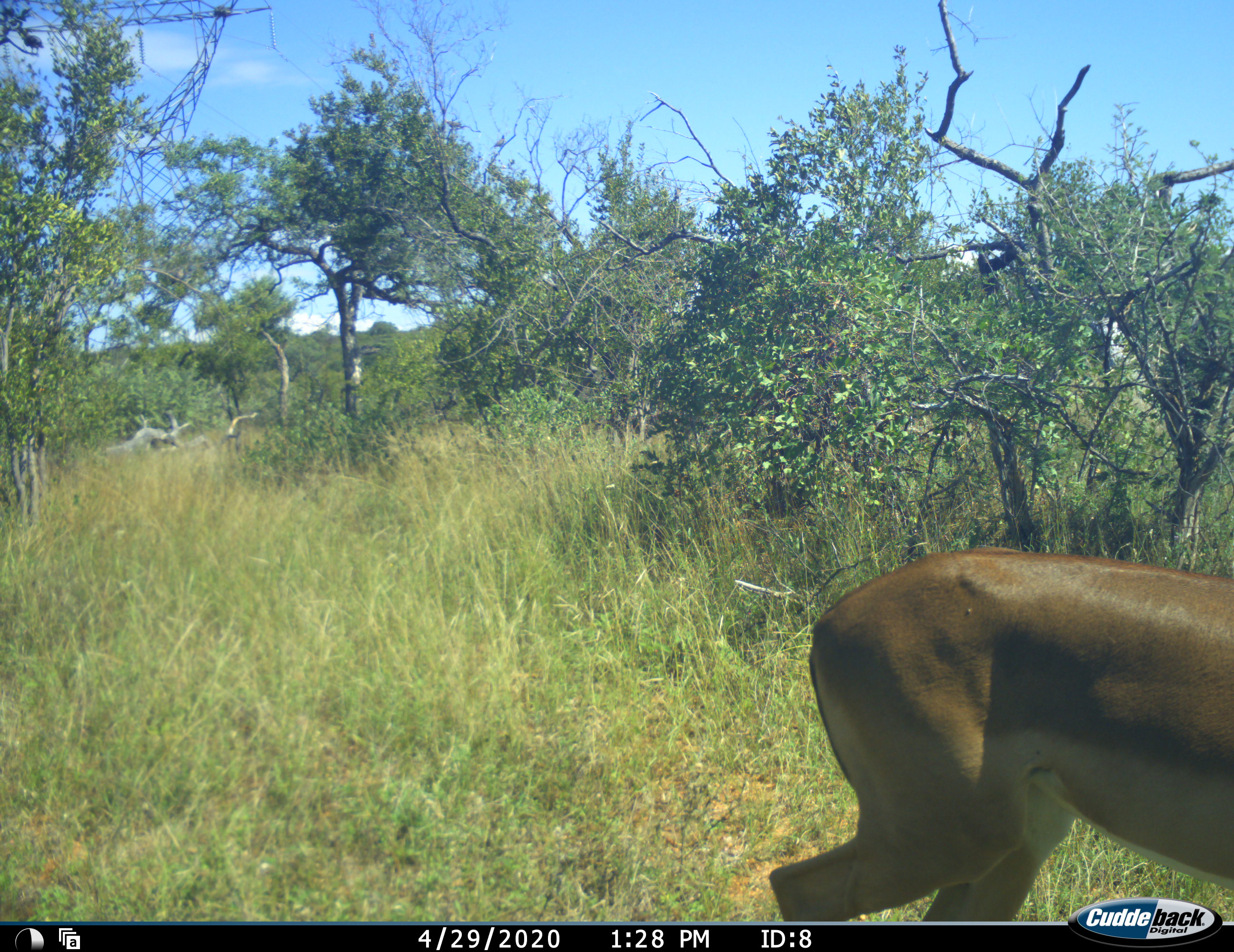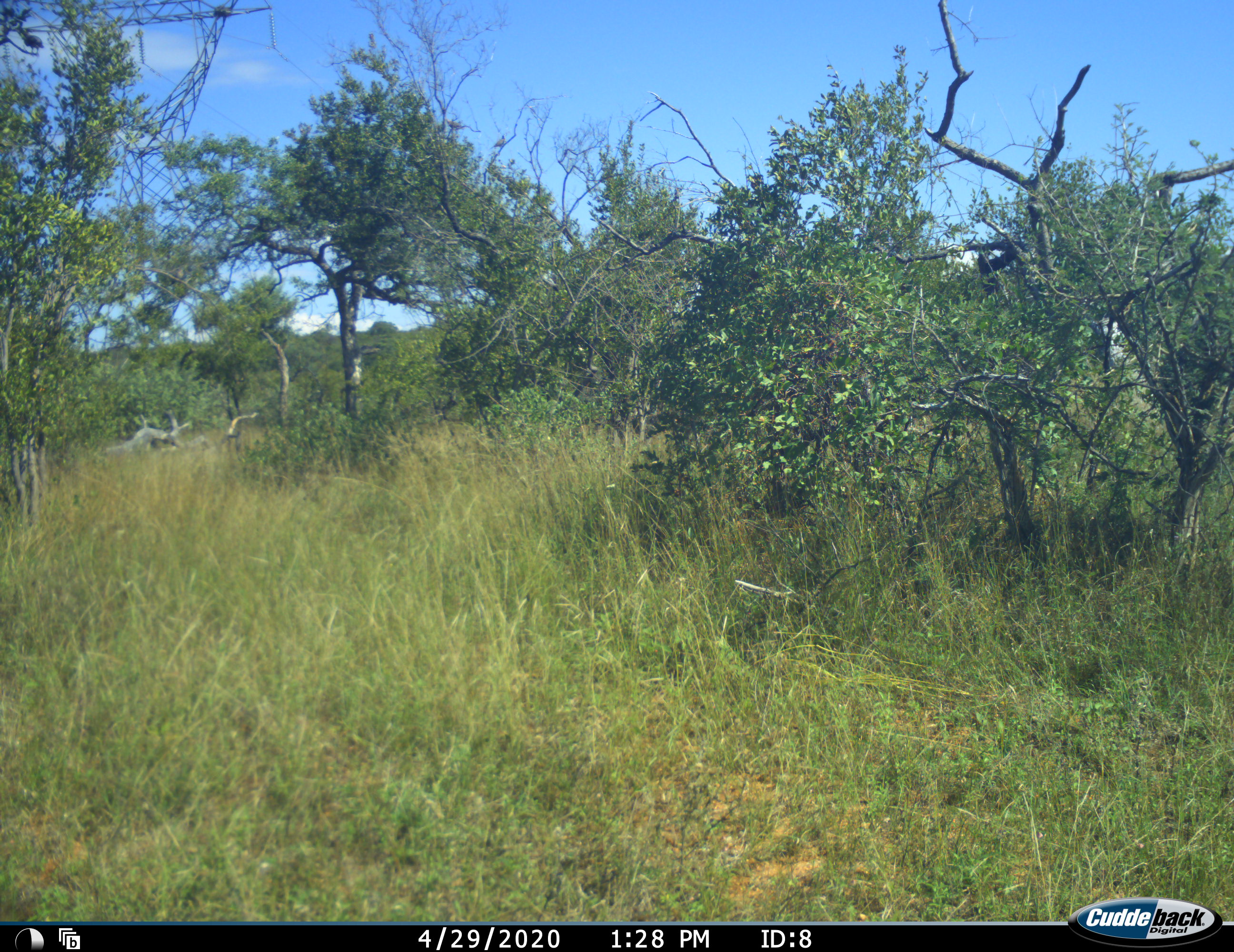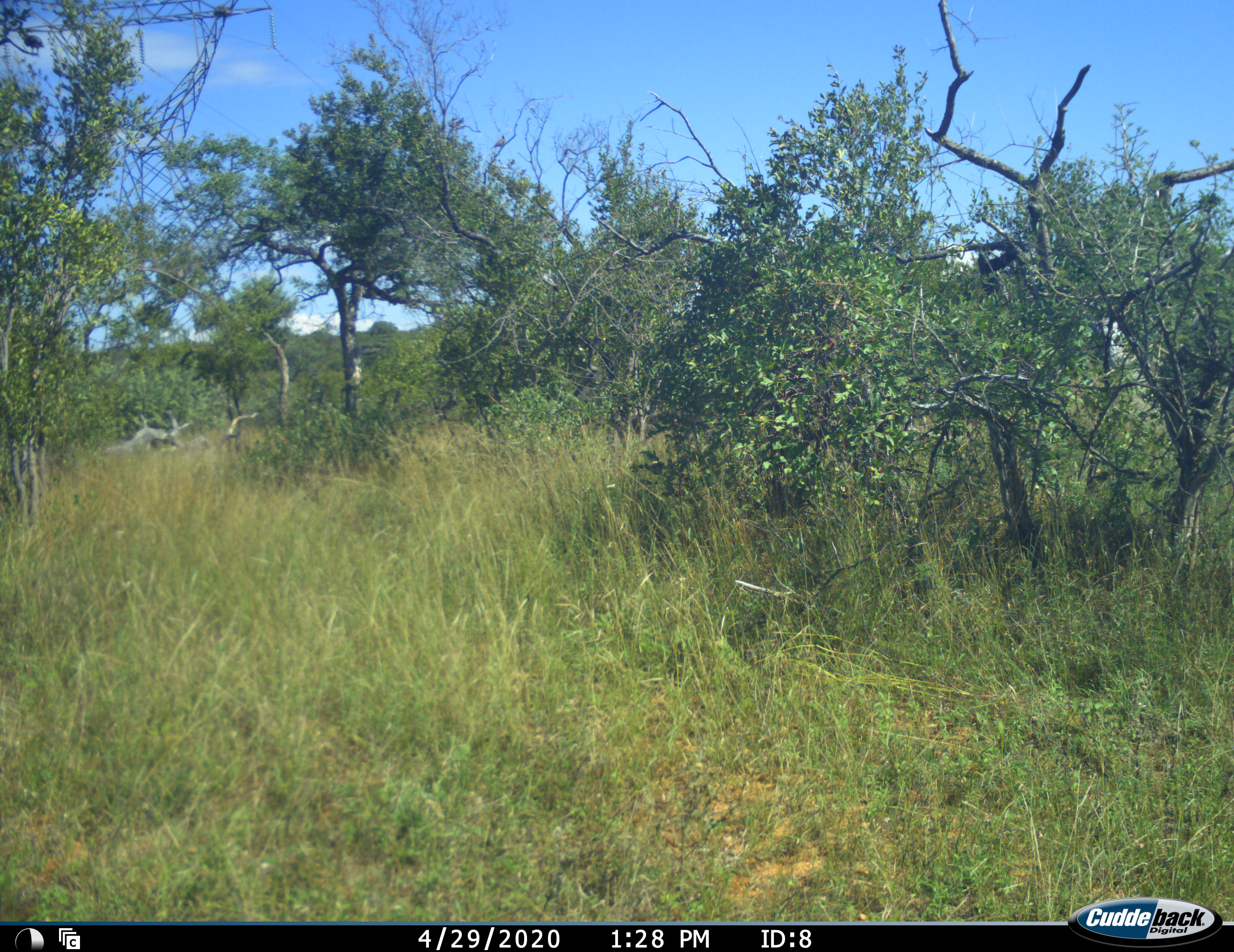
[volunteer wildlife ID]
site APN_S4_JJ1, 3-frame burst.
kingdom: Animalia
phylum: Chordata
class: Mammalia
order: Artiodactyla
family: Bovidae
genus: Aepyceros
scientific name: Aepyceros melampus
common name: impala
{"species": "impala (Aepyceros melampus)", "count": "1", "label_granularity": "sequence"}